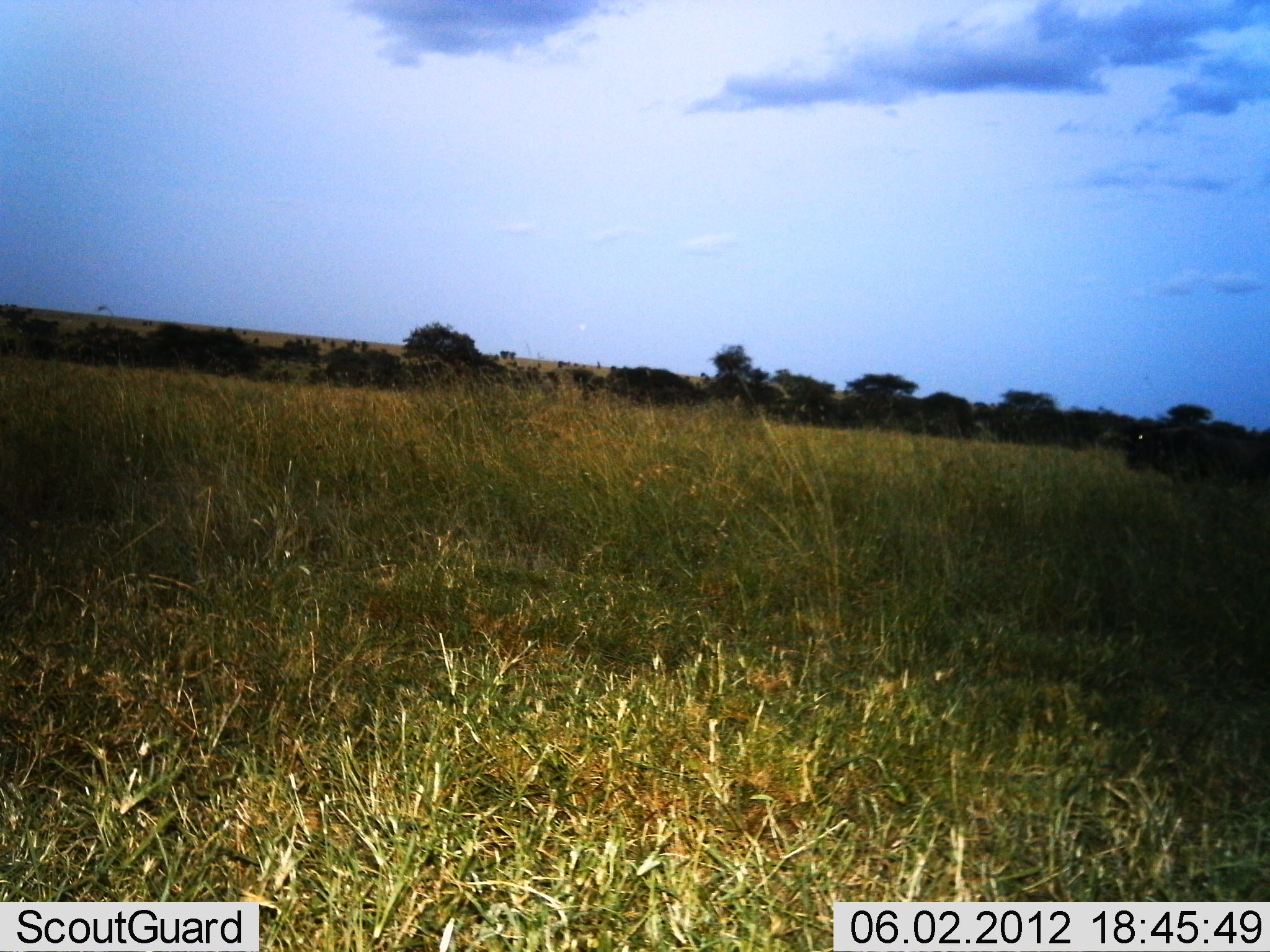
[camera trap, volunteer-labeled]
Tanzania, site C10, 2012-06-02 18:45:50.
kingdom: Animalia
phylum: Chordata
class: Mammalia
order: Artiodactyla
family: Bovidae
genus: Connochaetes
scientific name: Connochaetes taurinus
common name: blue wildebeest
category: wildebeest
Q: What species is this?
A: Wildebeest (blue wildebeest) (Connochaetes taurinus).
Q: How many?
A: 1.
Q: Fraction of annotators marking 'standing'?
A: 60%.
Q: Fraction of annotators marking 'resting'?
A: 0%.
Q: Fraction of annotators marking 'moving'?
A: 60%.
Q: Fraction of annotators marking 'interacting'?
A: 0%.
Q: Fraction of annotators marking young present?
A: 0%.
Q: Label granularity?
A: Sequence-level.